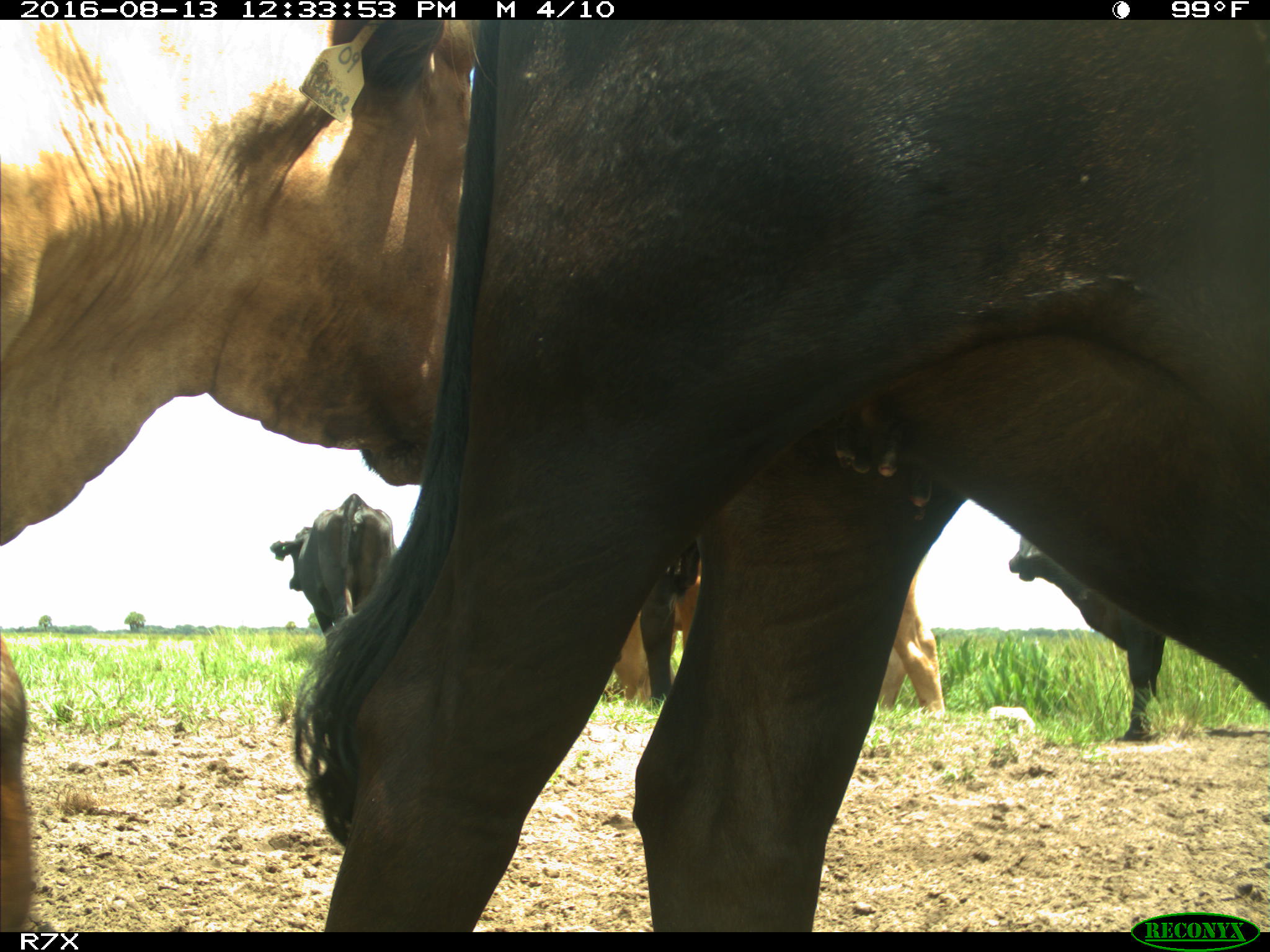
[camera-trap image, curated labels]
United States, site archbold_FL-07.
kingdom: Animalia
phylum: Chordata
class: Mammalia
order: Artiodactyla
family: Bovidae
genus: Bos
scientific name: Bos taurus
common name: domestic cow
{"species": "Bos taurus (domestic cow)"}